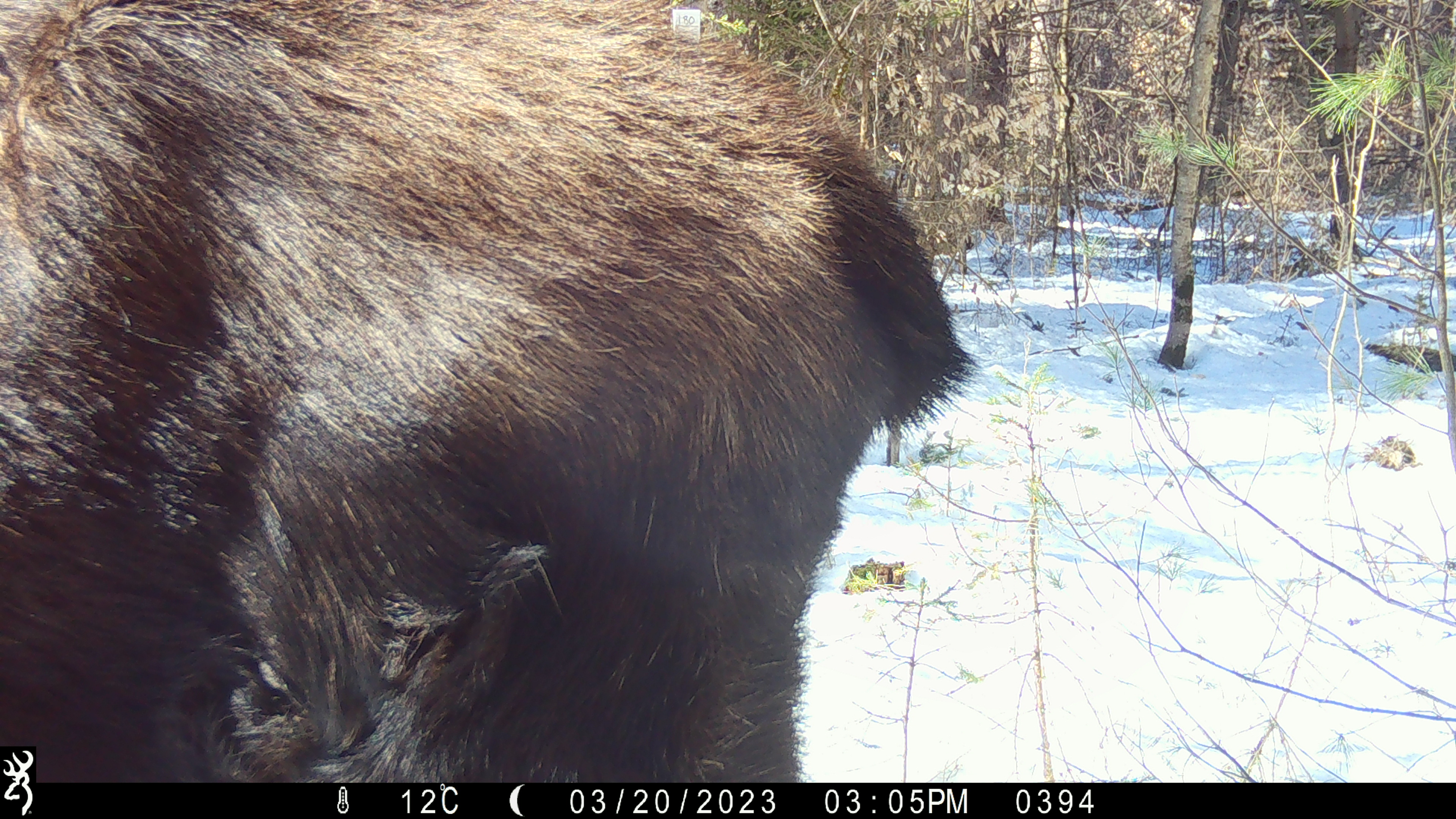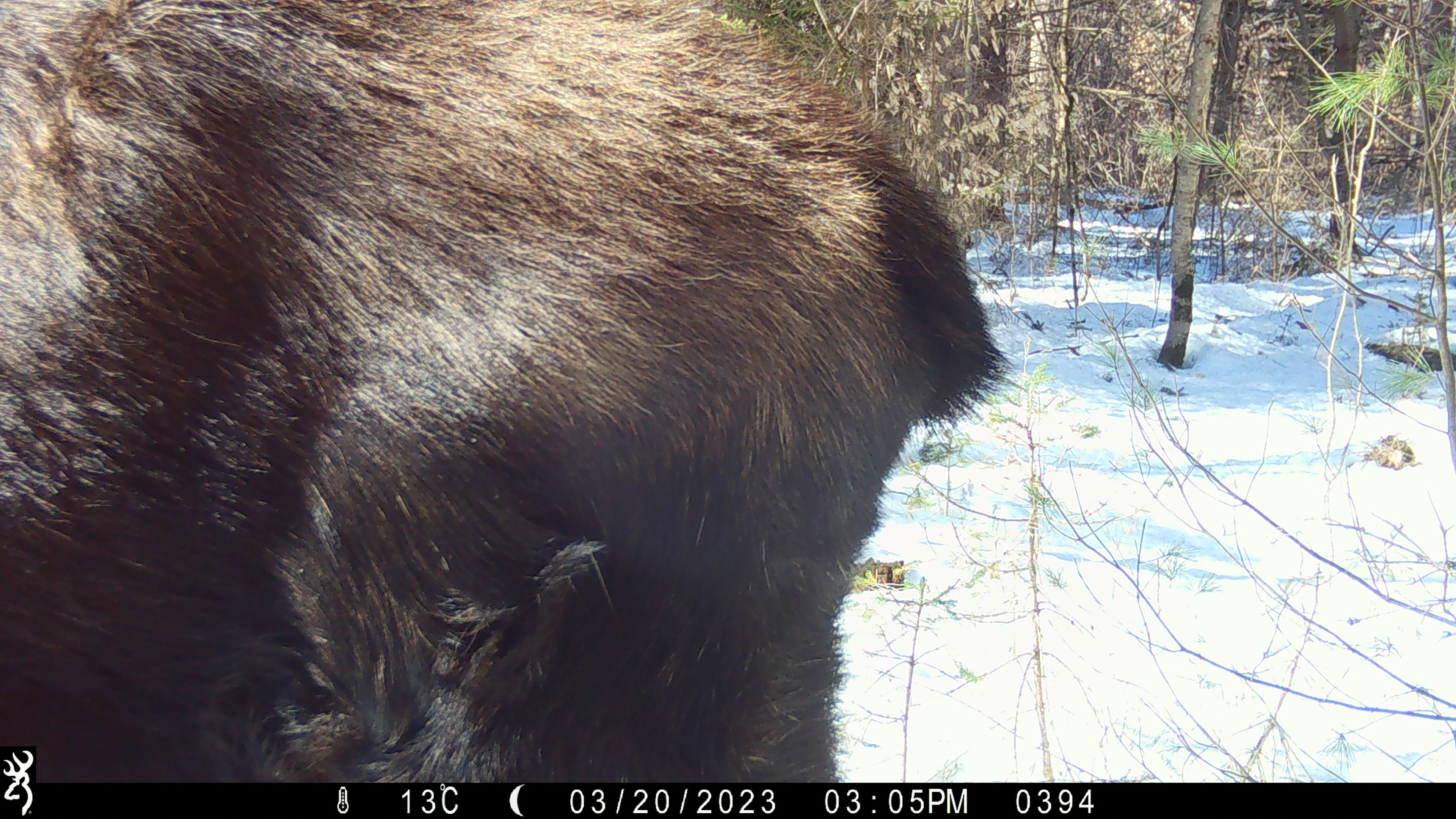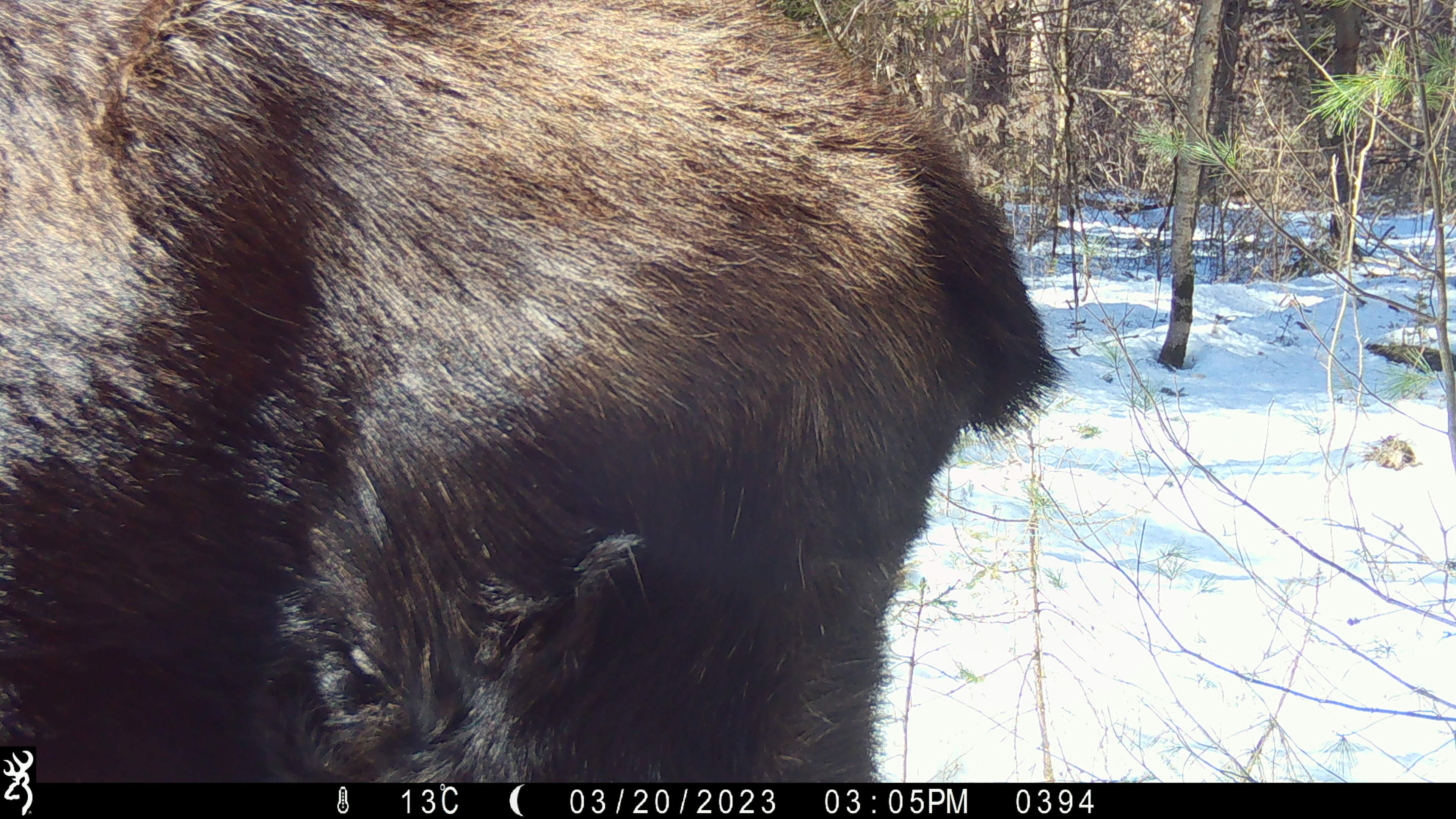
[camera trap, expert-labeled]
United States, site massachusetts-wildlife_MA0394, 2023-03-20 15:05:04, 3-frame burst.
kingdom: Animalia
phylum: Chordata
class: Mammalia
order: Artiodactyla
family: Cervidae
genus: Alces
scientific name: Alces alces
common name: moose